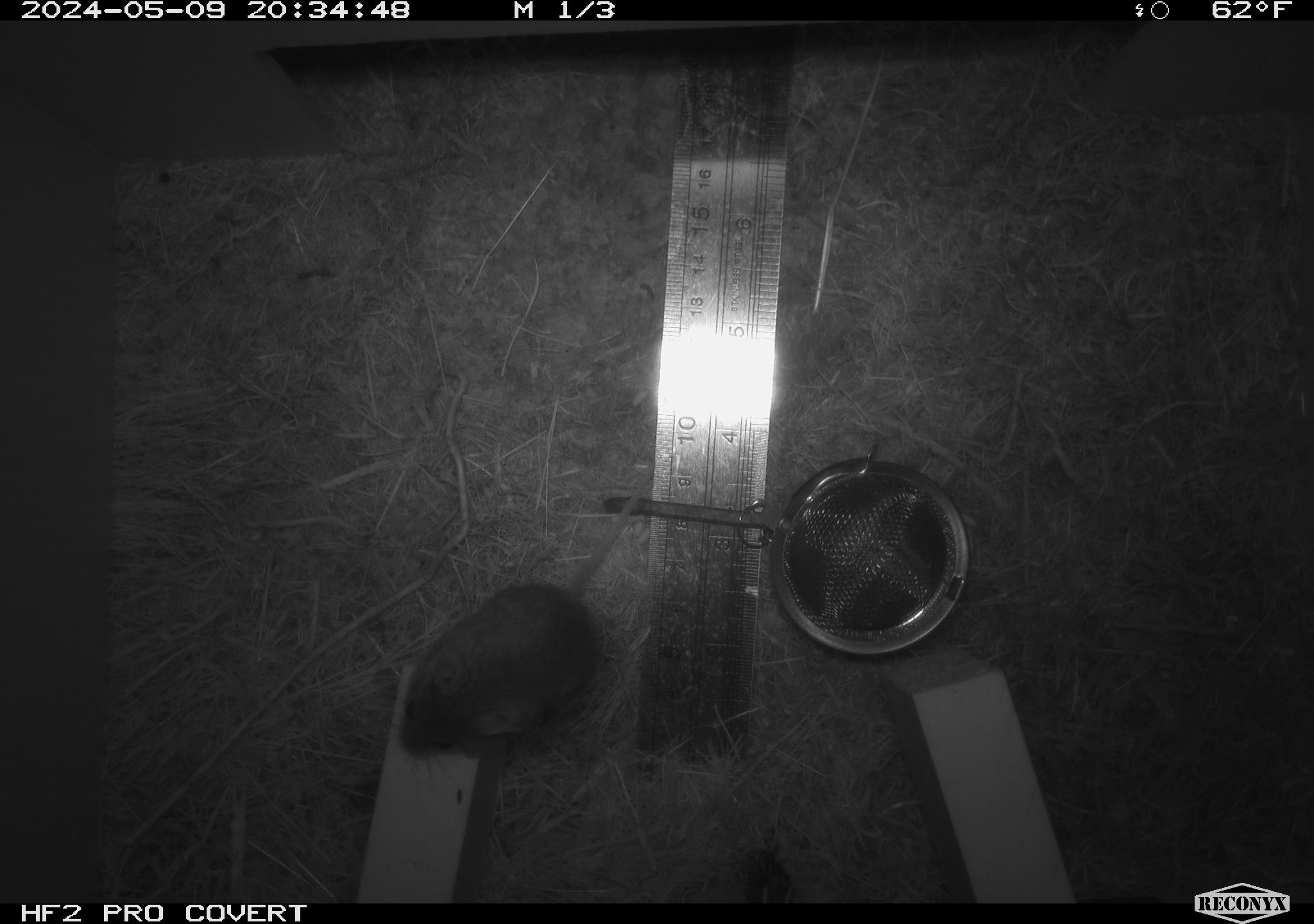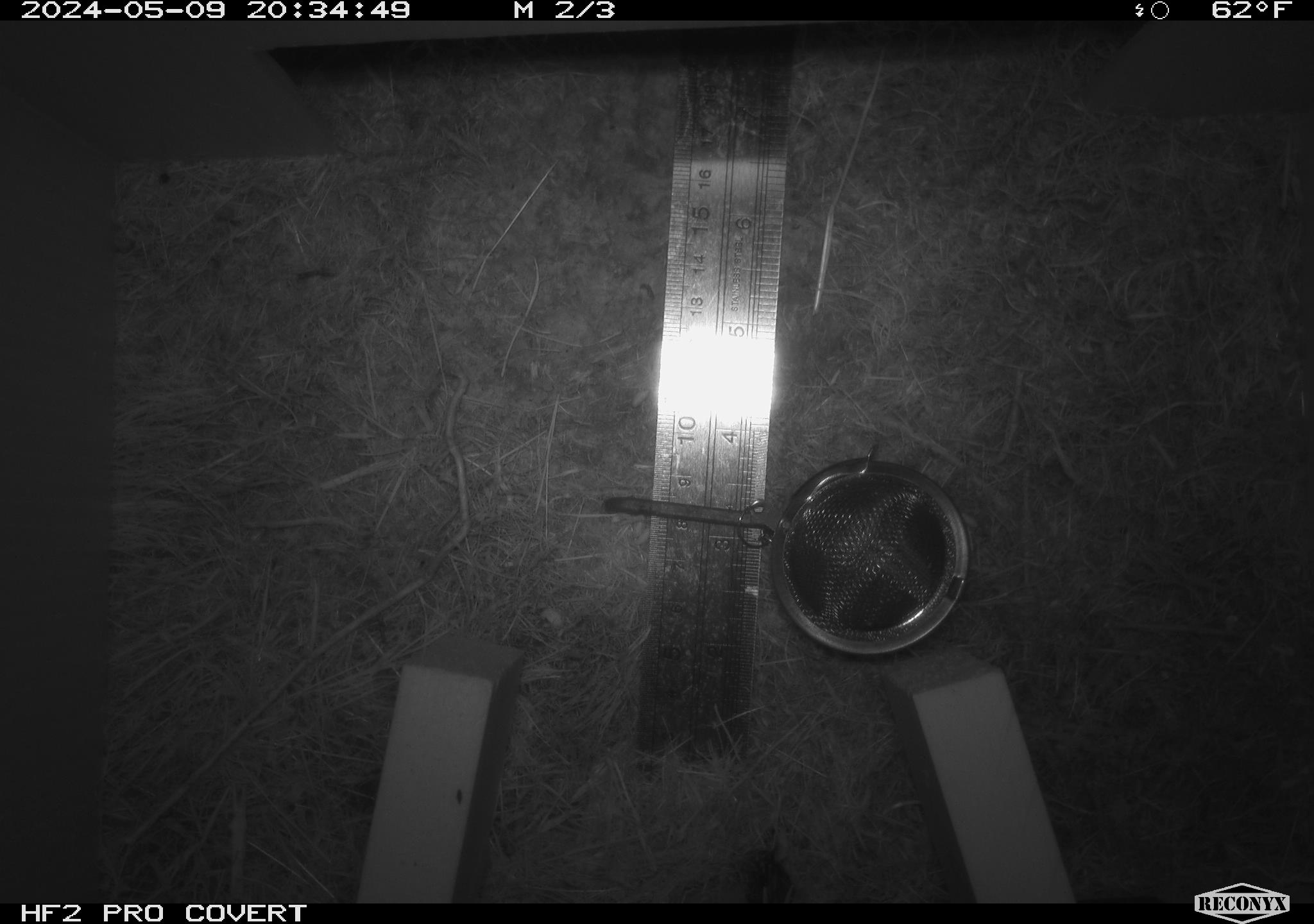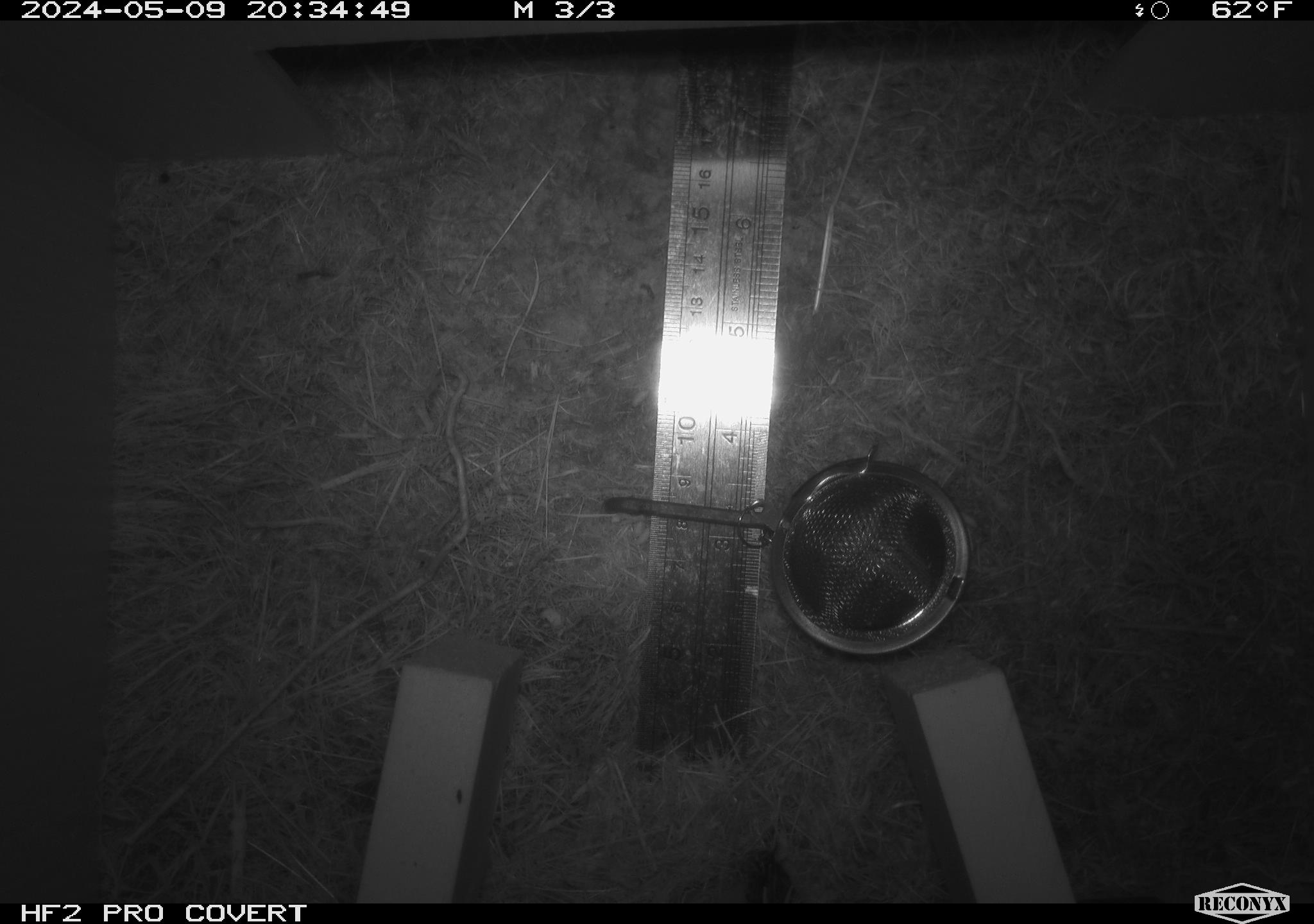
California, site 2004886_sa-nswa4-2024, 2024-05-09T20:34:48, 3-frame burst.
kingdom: Animalia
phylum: Chordata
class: Mammalia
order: Rodentia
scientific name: Rodentia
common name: mouse species